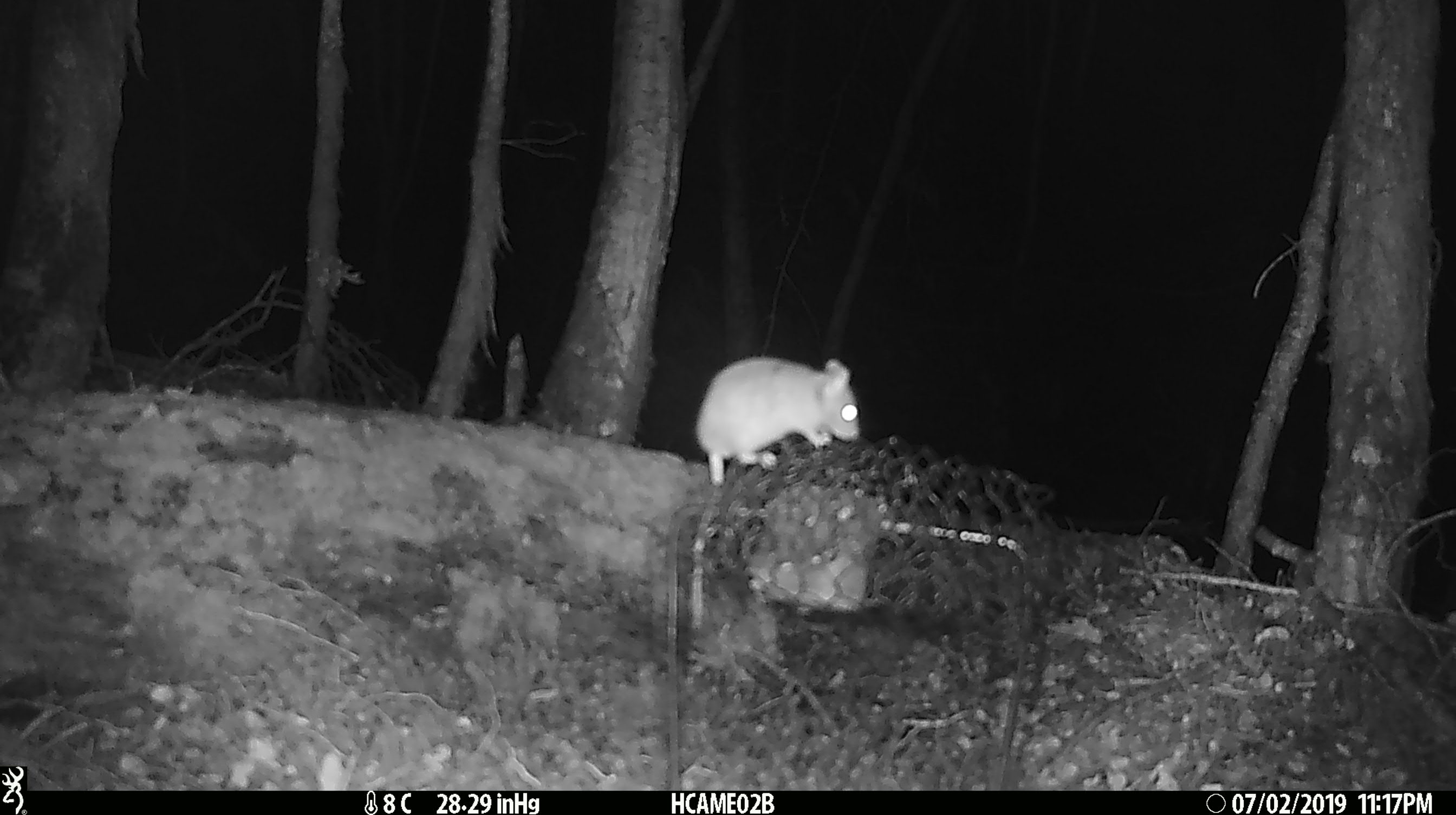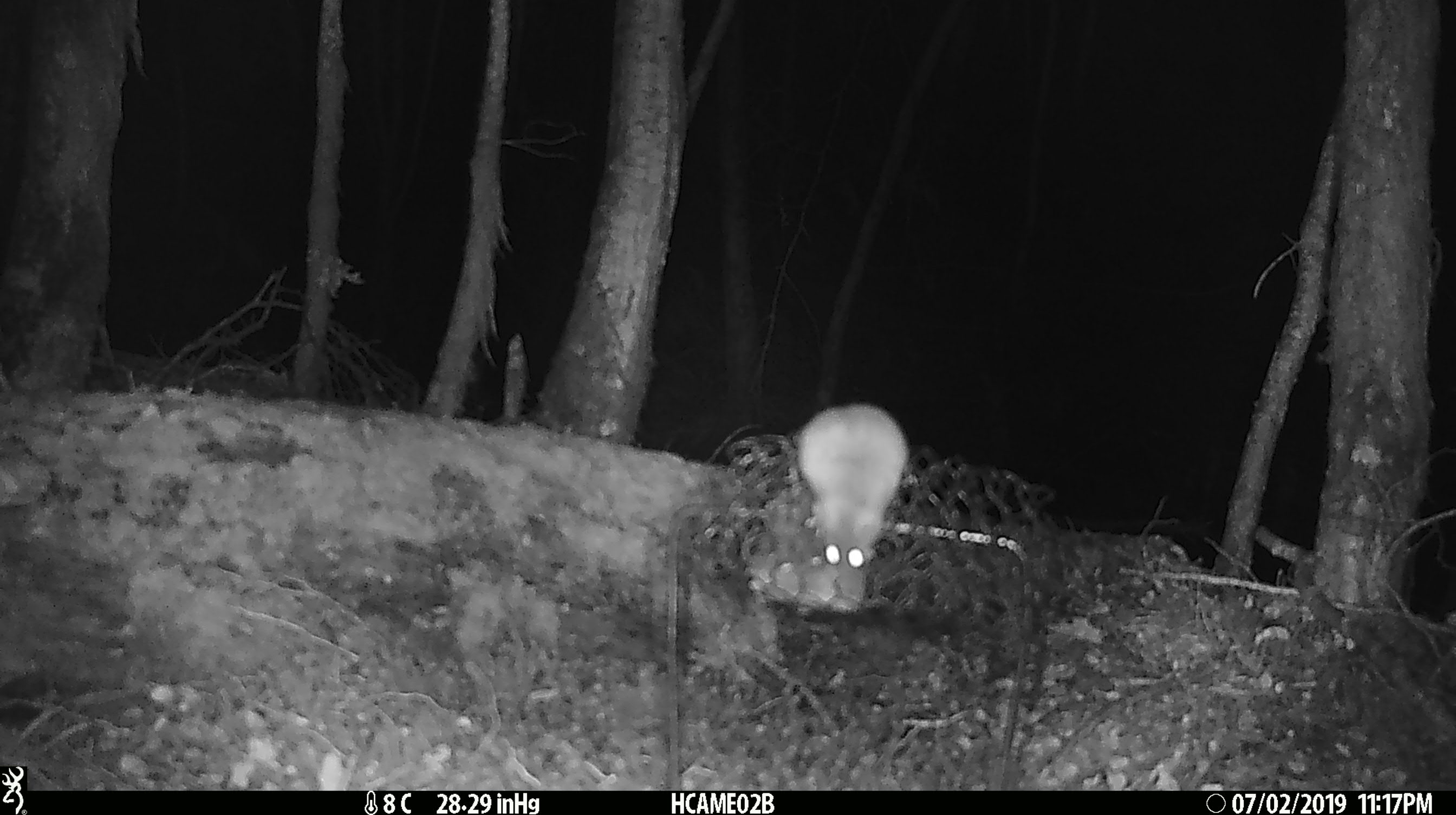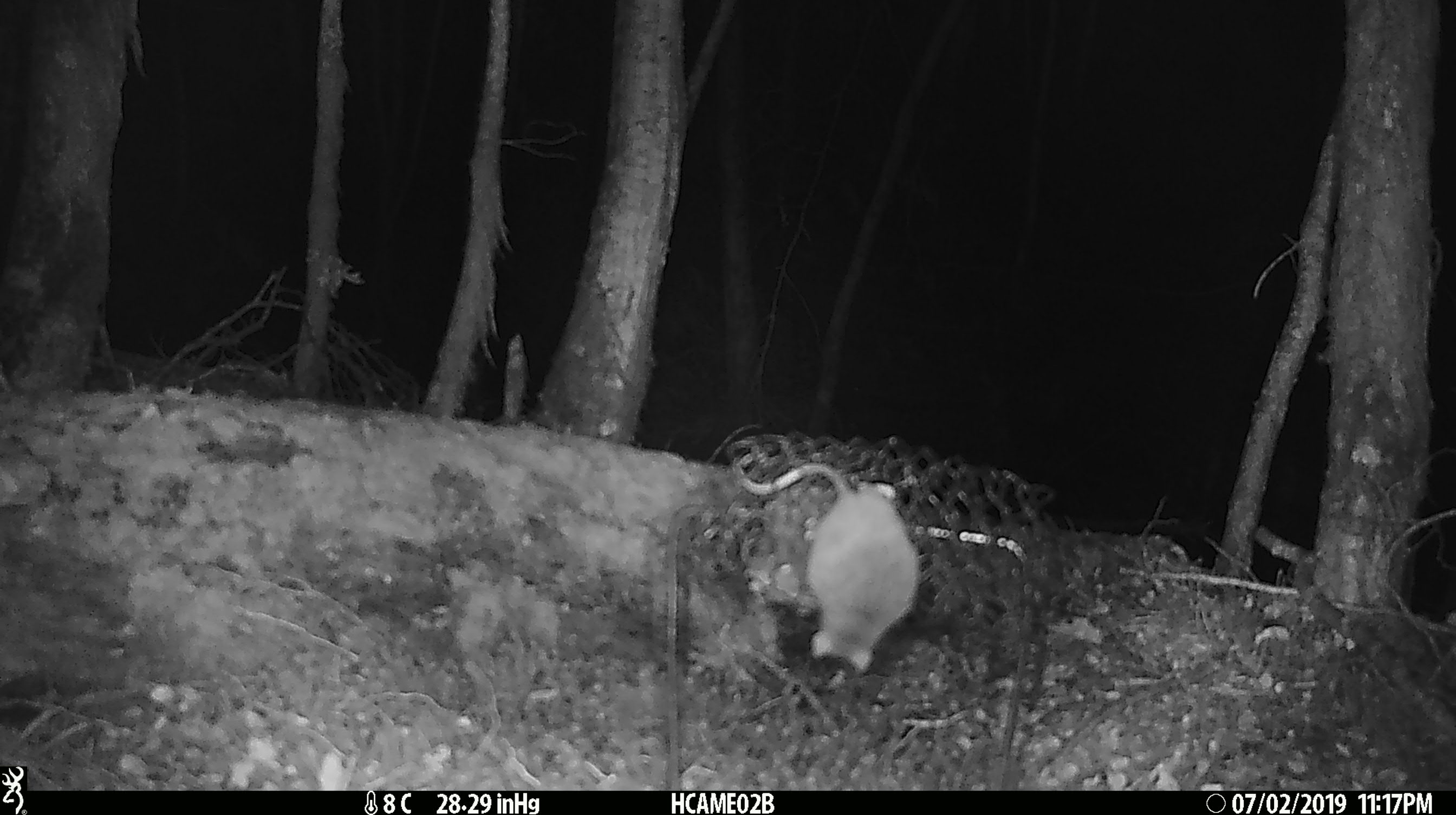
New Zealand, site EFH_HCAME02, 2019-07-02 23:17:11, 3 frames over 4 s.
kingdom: Animalia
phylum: Chordata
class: Mammalia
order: Rodentia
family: Muridae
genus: Mus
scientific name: Mus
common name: mouse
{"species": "mouse (Mus)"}